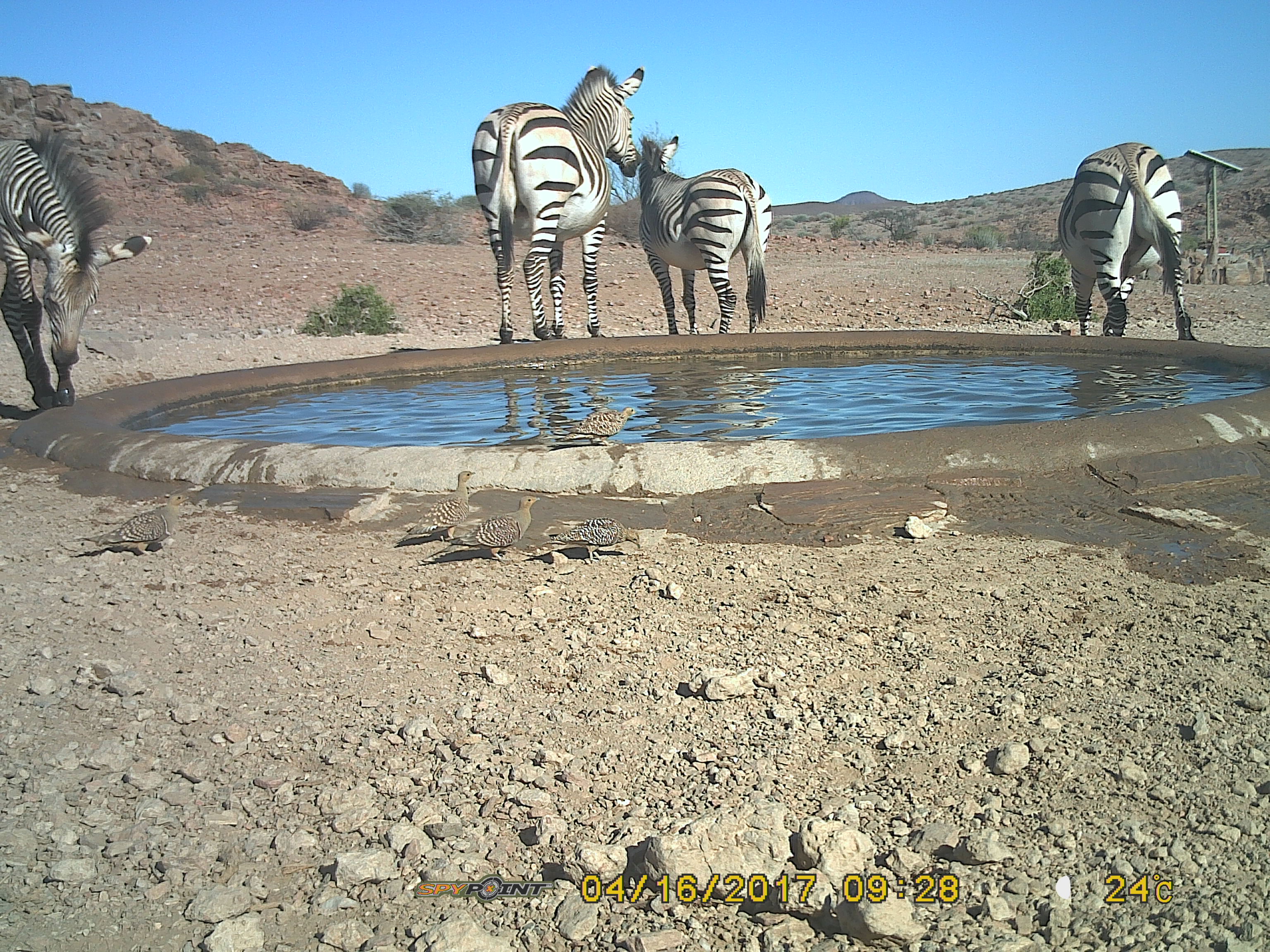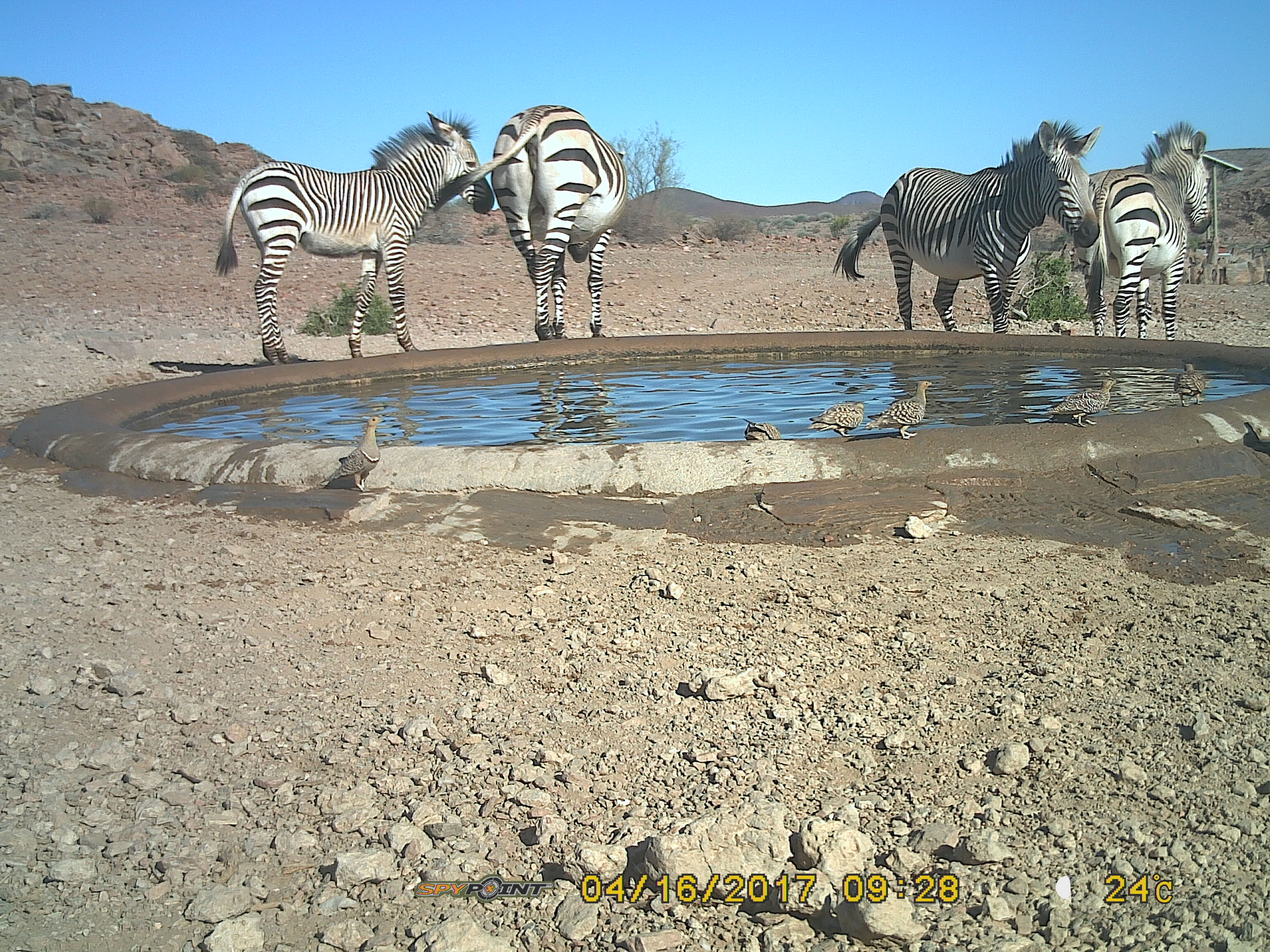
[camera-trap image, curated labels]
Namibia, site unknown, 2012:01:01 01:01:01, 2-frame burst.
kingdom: Animalia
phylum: Chordata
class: Mammalia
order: Perissodactyla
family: Equidae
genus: Equus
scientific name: Equus zebra hartmannae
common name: hartmann's mountain zebra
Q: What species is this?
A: Equus zebra hartmannae (hartmann's mountain zebra).